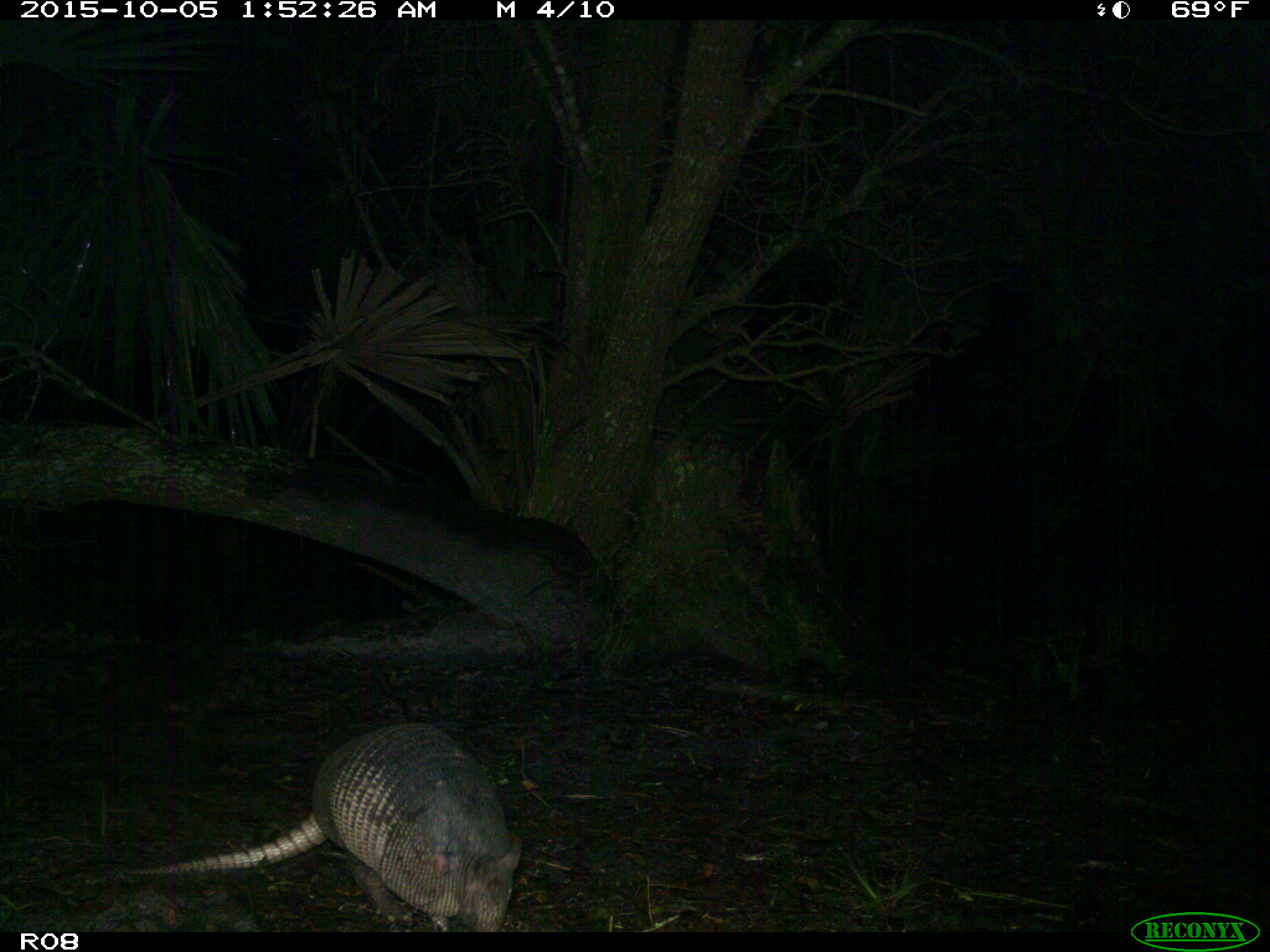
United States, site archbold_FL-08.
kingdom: Animalia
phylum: Chordata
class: Mammalia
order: Cingulata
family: Dasypodidae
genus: Dasypus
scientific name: Dasypus novemcinctus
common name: nine-banded armadillo